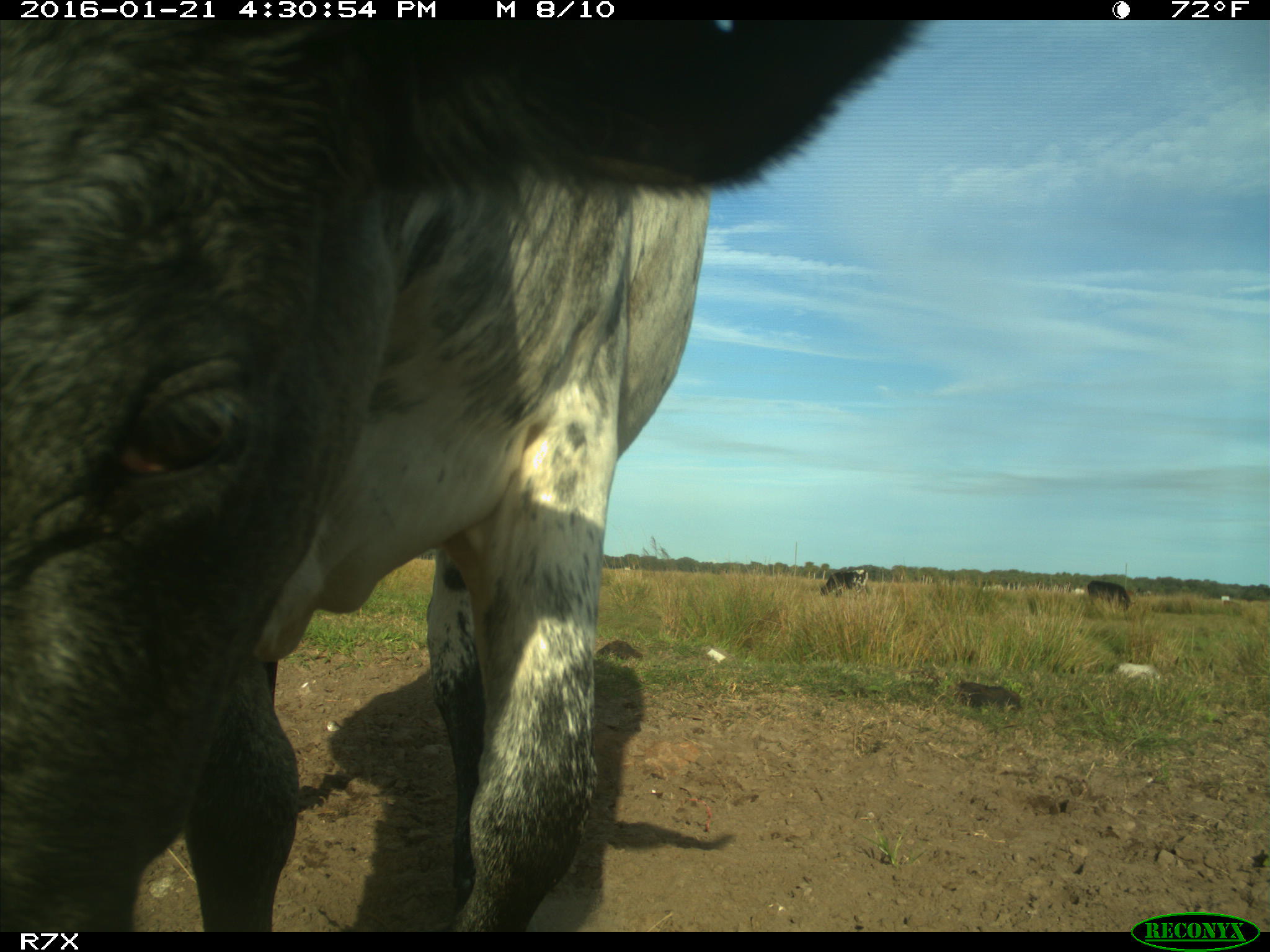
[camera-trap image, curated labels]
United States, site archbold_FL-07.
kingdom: Animalia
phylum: Chordata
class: Mammalia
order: Artiodactyla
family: Bovidae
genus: Bos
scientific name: Bos taurus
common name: domestic cow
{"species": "Bos taurus (domestic cow)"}